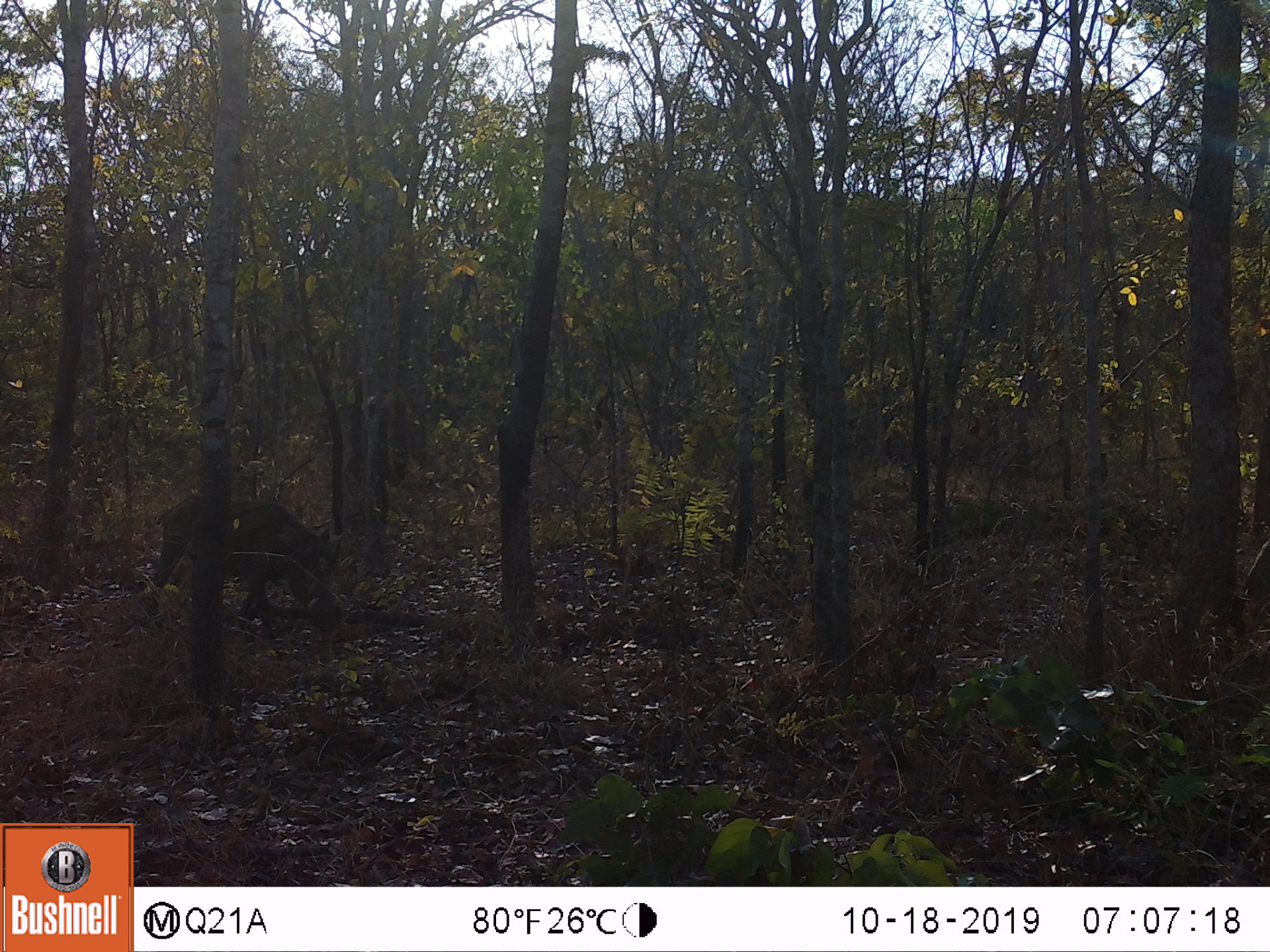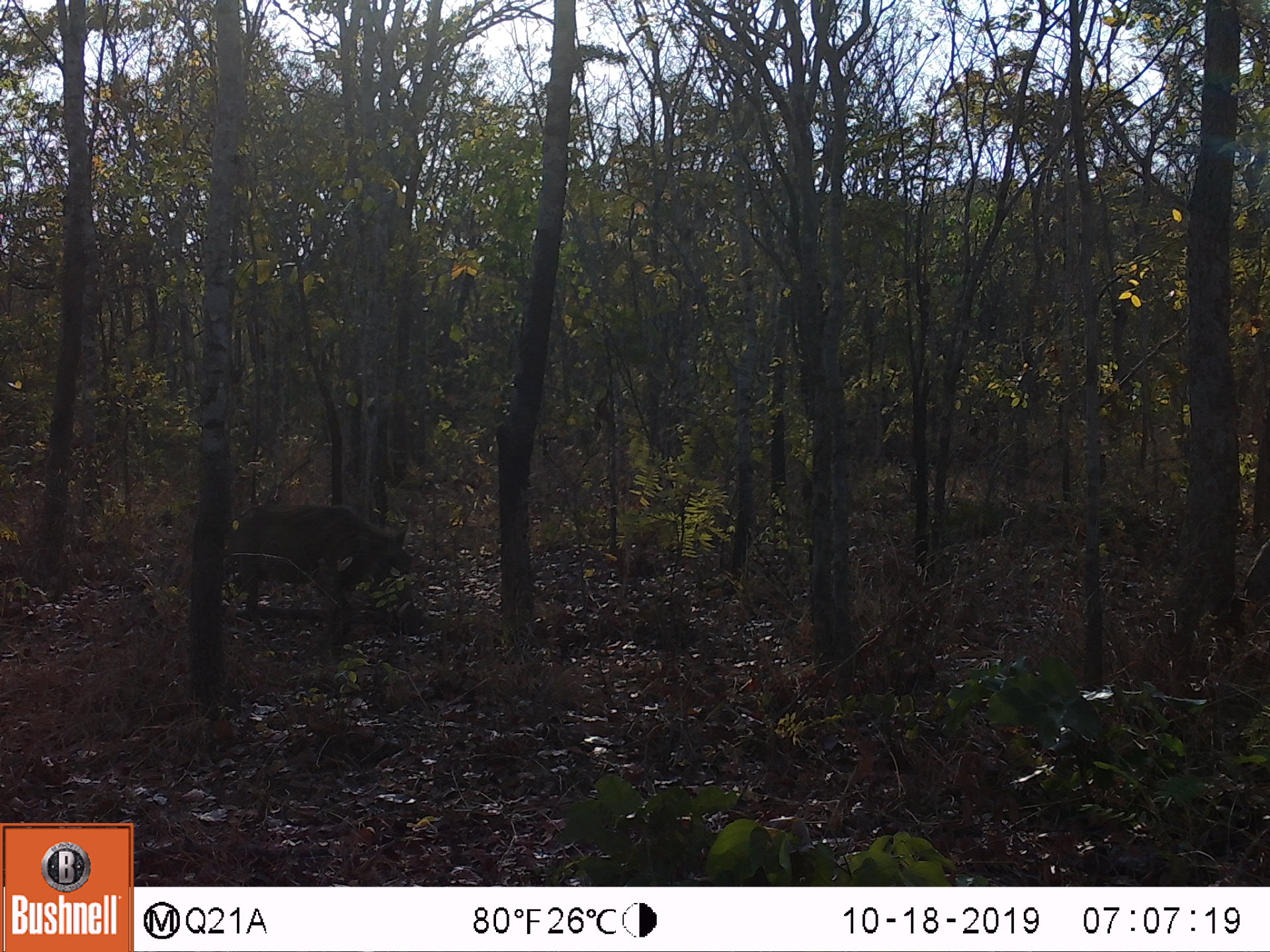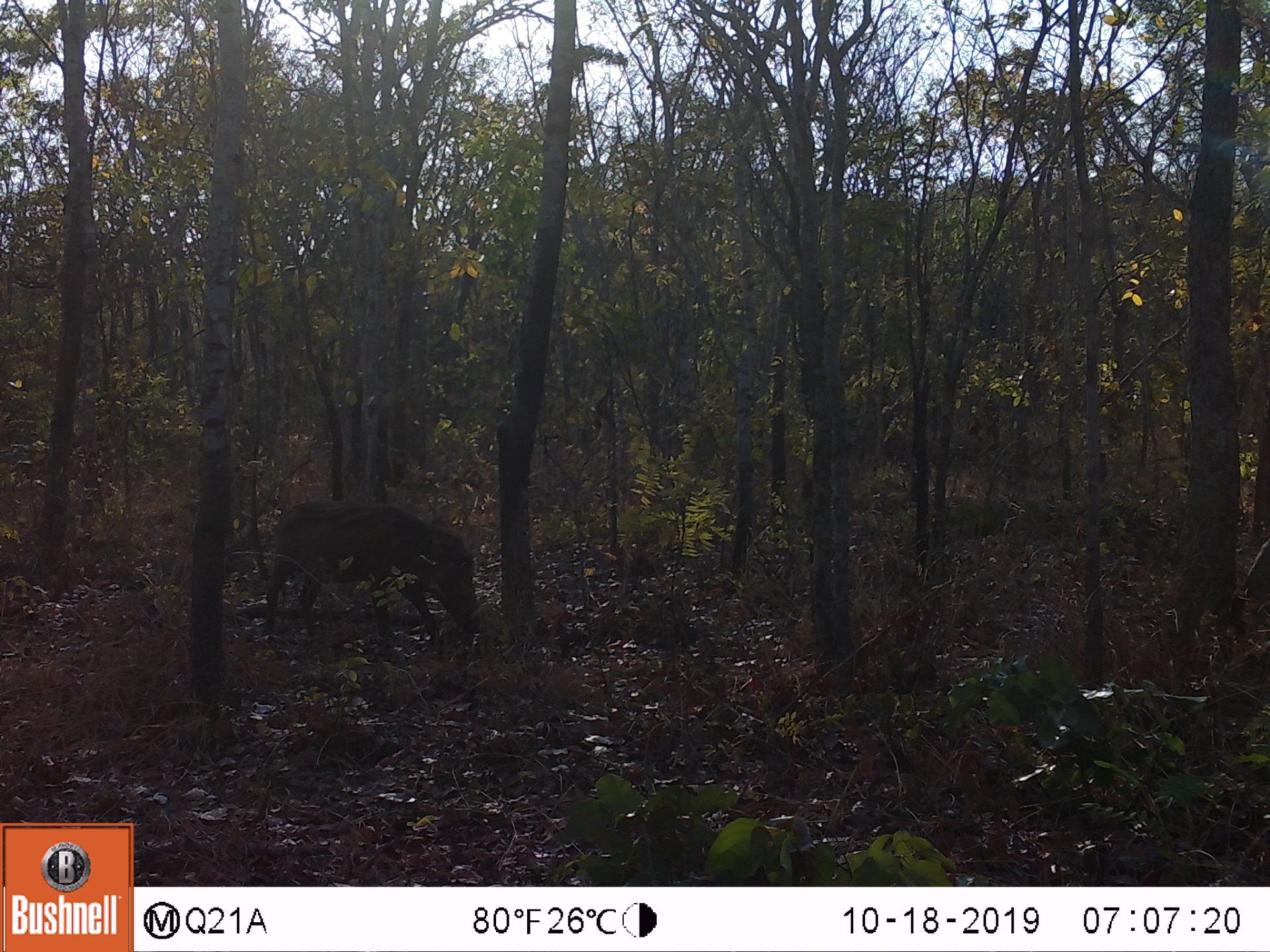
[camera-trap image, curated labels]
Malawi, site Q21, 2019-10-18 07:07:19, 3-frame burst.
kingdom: Animalia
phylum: Chordata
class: Mammalia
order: Artiodactyla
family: Suidae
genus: Phacochoerus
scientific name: Phacochoerus africanus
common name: common warthog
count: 1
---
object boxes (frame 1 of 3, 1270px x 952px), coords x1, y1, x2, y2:
common warthog: 143, 491, 347, 634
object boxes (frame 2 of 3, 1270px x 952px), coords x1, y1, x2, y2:
common warthog: 222, 496, 423, 638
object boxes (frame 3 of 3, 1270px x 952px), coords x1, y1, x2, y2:
common warthog: 258, 498, 484, 655